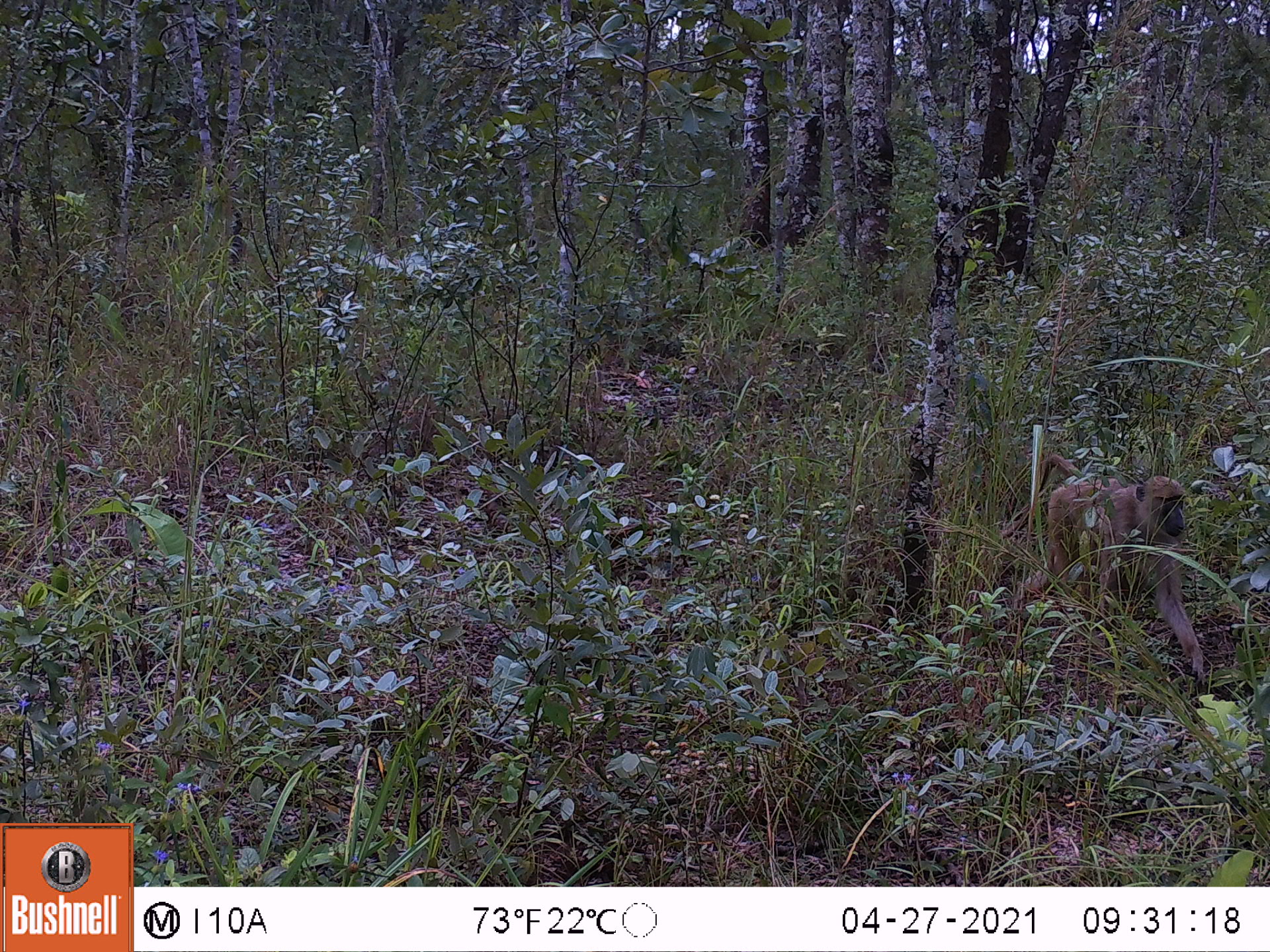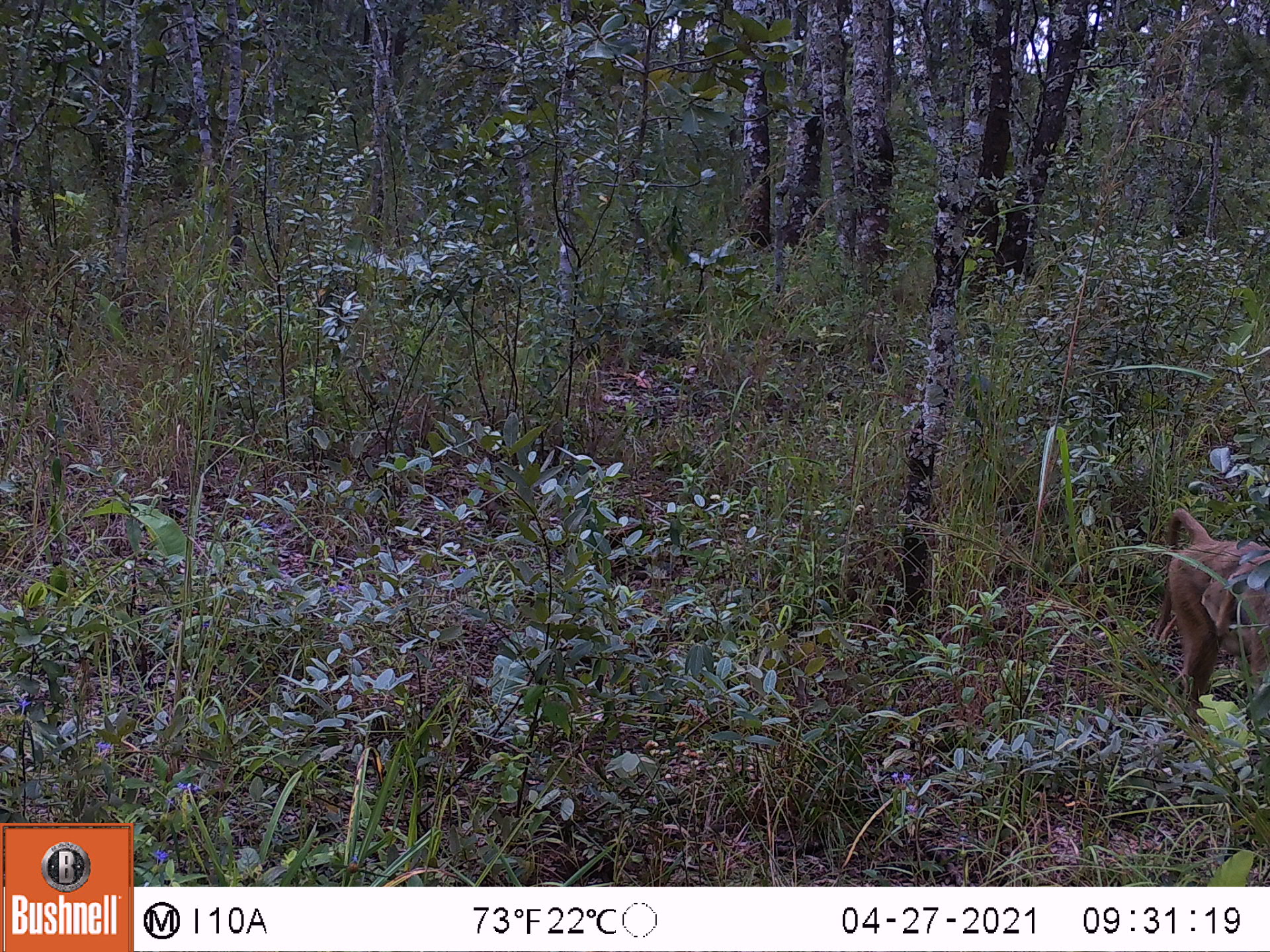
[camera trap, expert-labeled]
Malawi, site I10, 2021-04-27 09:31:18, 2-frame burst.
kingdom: Animalia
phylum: Chordata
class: Mammalia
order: Primates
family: Cercopithecidae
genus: Papio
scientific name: Papio cynocephalus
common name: yellow baboon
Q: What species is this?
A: Yellow baboon (Papio cynocephalus).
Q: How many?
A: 1.